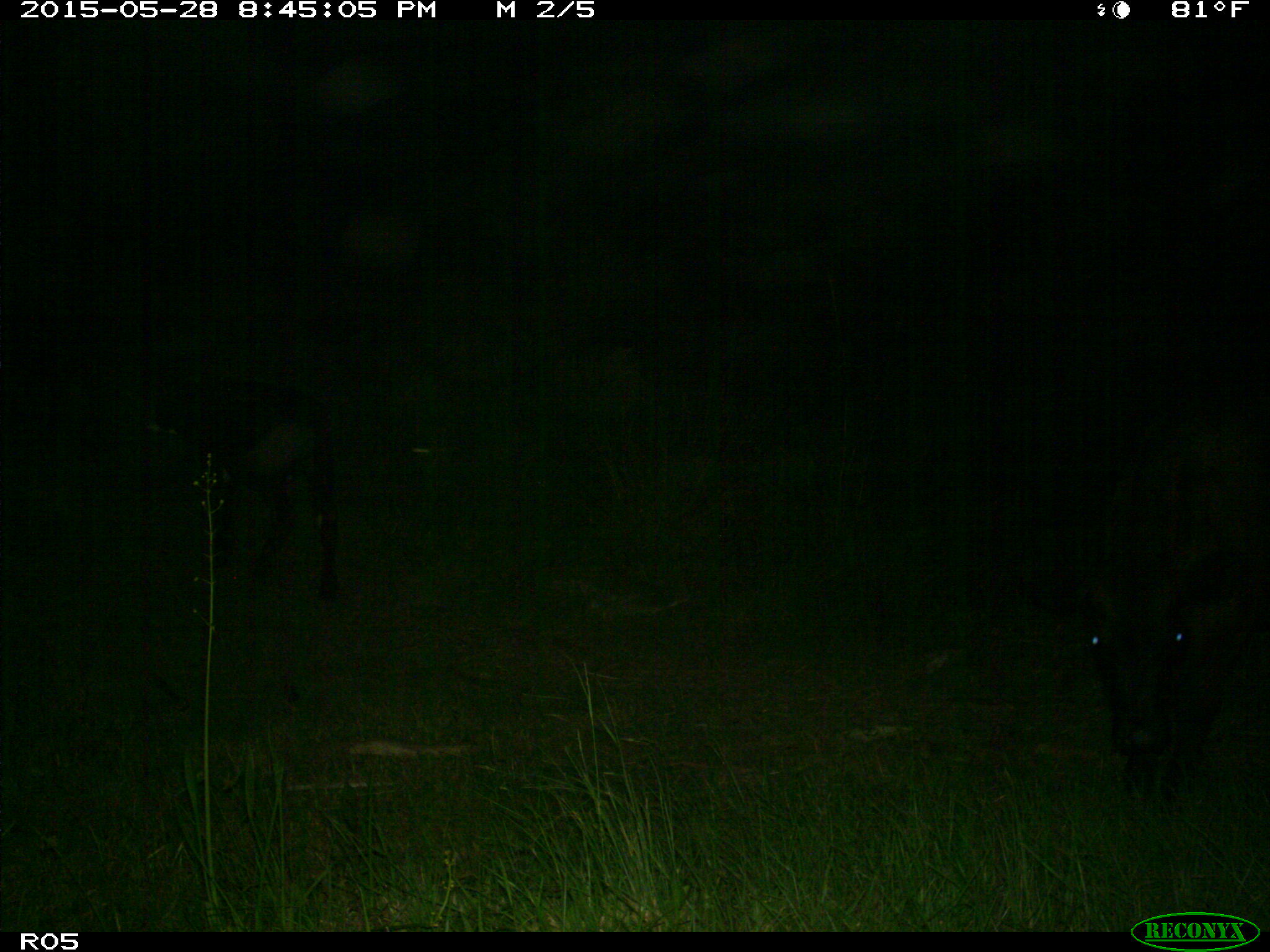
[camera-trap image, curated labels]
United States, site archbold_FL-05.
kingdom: Animalia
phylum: Chordata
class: Mammalia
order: Artiodactyla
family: Bovidae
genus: Bos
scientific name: Bos taurus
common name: domestic cow